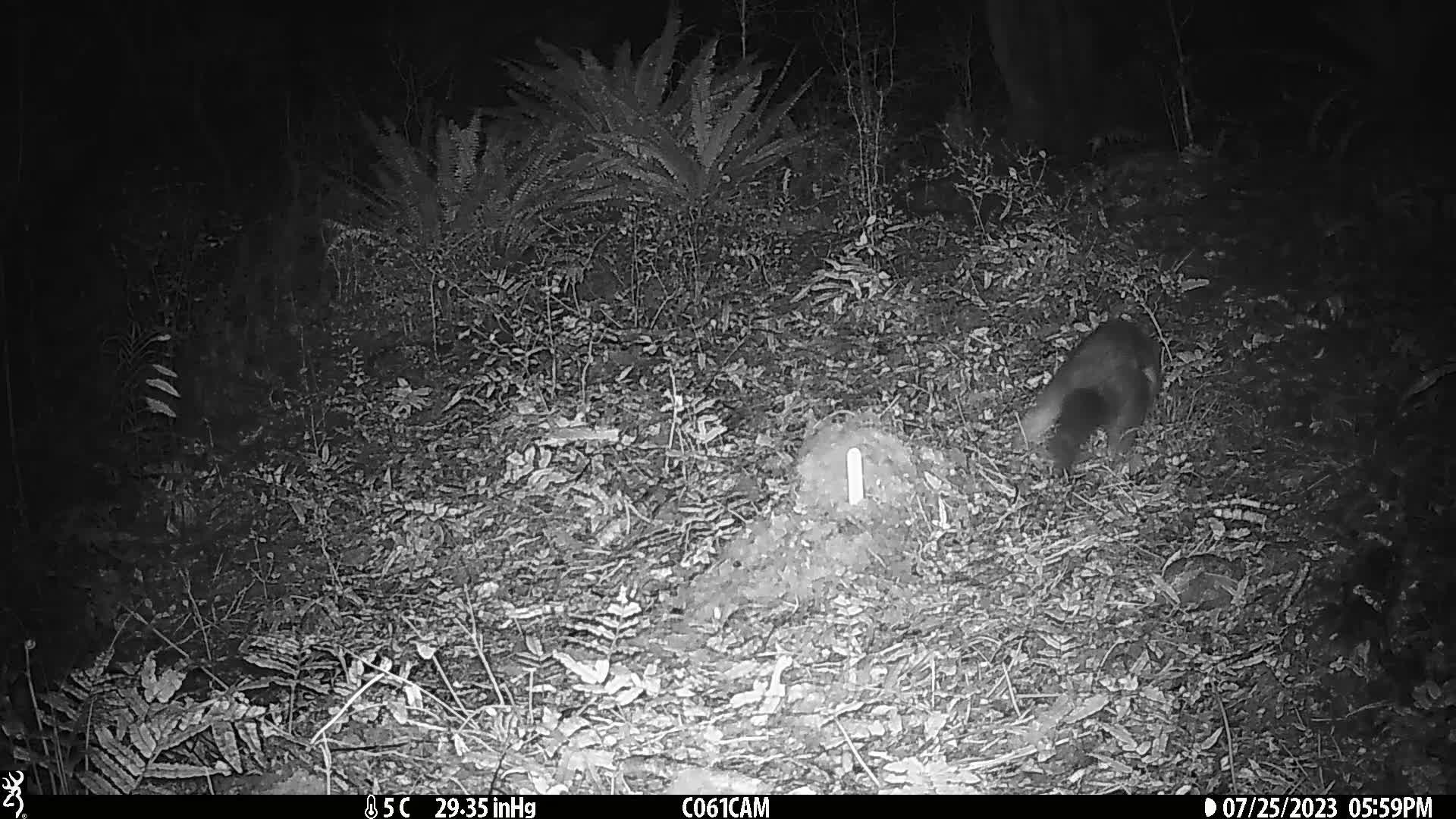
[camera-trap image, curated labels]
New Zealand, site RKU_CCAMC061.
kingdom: Animalia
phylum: Chordata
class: Mammalia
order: Diprotodontia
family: Phalangeridae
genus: Trichosurus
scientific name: Trichosurus vulpecula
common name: common brushtail possum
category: possum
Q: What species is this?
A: Possum (common brushtail possum) (Trichosurus vulpecula).